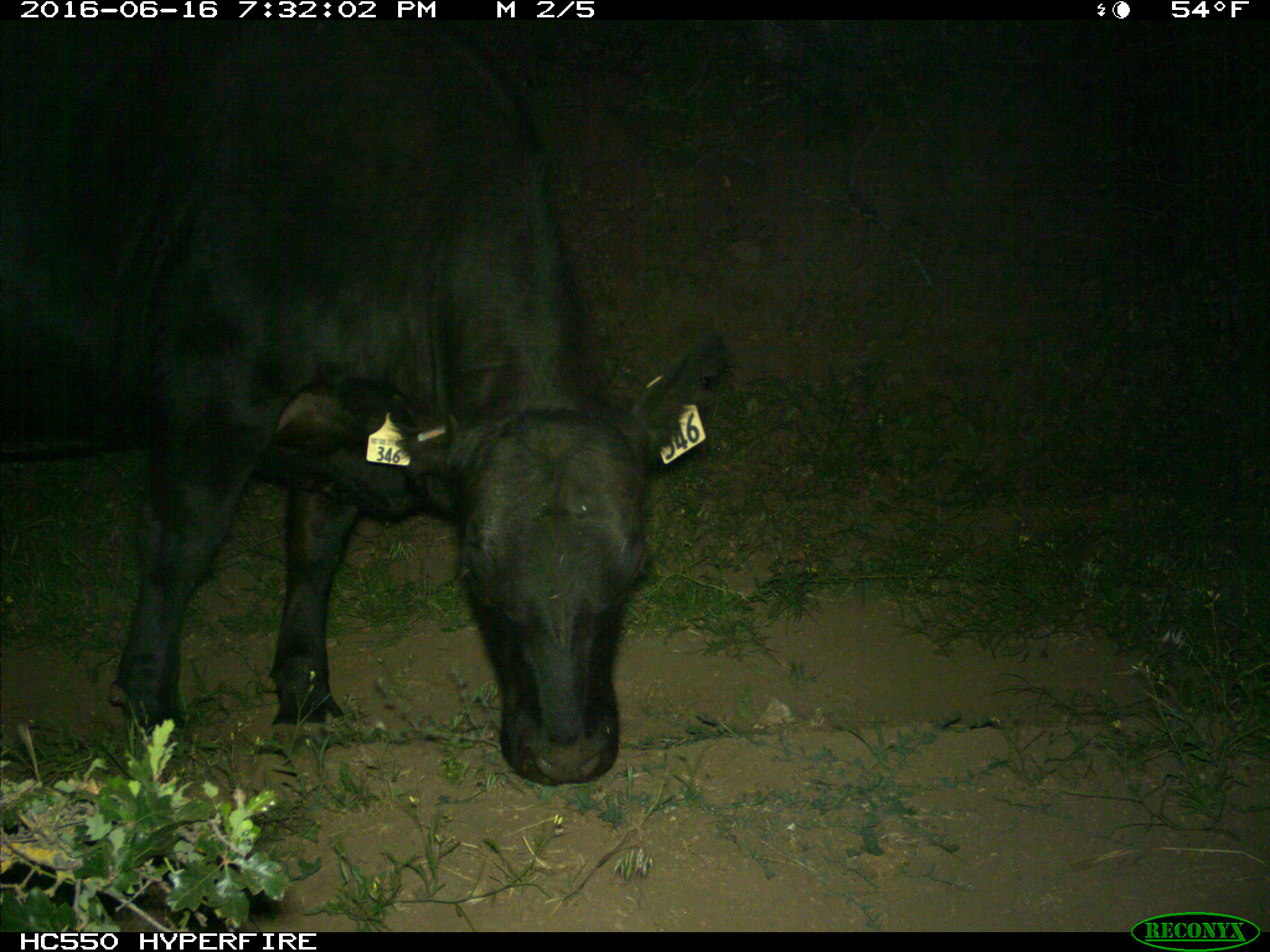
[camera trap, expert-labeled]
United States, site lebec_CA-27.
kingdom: Animalia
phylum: Chordata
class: Mammalia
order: Artiodactyla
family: Bovidae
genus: Bos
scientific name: Bos taurus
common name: domestic cow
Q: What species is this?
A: Bos taurus (domestic cow).